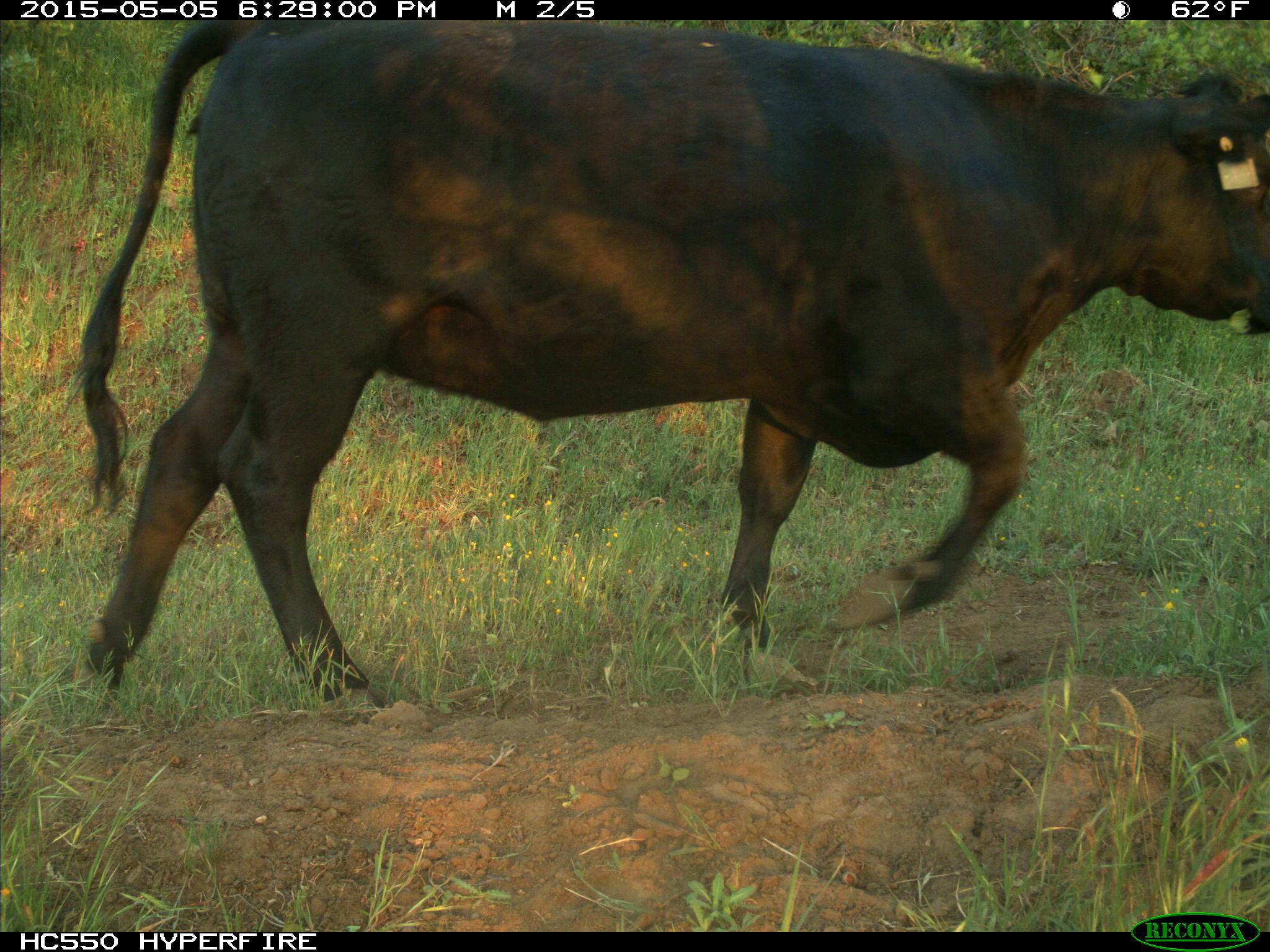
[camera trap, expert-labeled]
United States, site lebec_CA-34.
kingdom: Animalia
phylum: Chordata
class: Mammalia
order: Artiodactyla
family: Bovidae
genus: Bos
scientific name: Bos taurus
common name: domestic cow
Bos taurus (domestic cow).